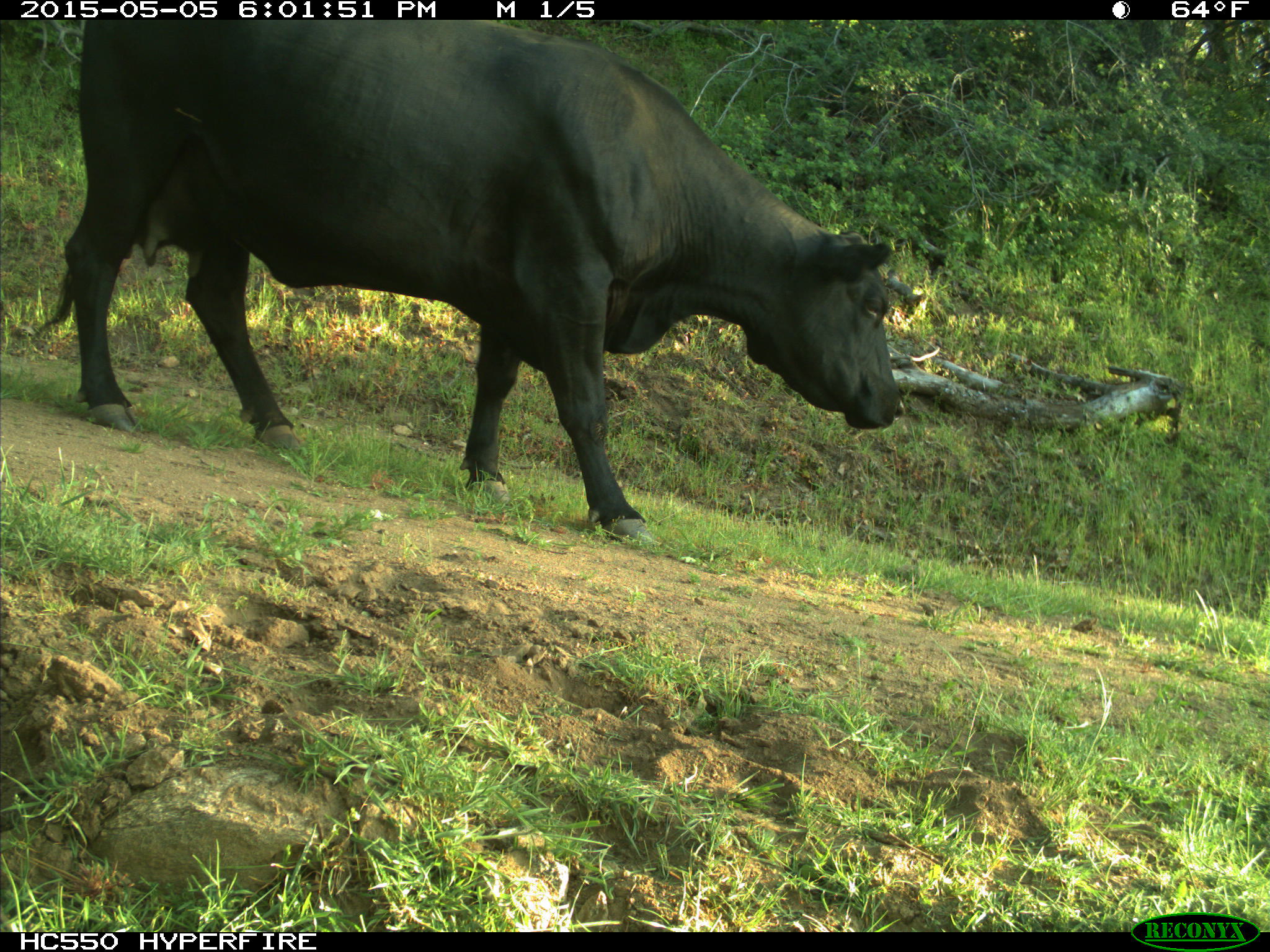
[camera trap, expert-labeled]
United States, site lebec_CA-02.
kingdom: Animalia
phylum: Chordata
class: Mammalia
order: Artiodactyla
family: Bovidae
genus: Bos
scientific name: Bos taurus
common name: domestic cow